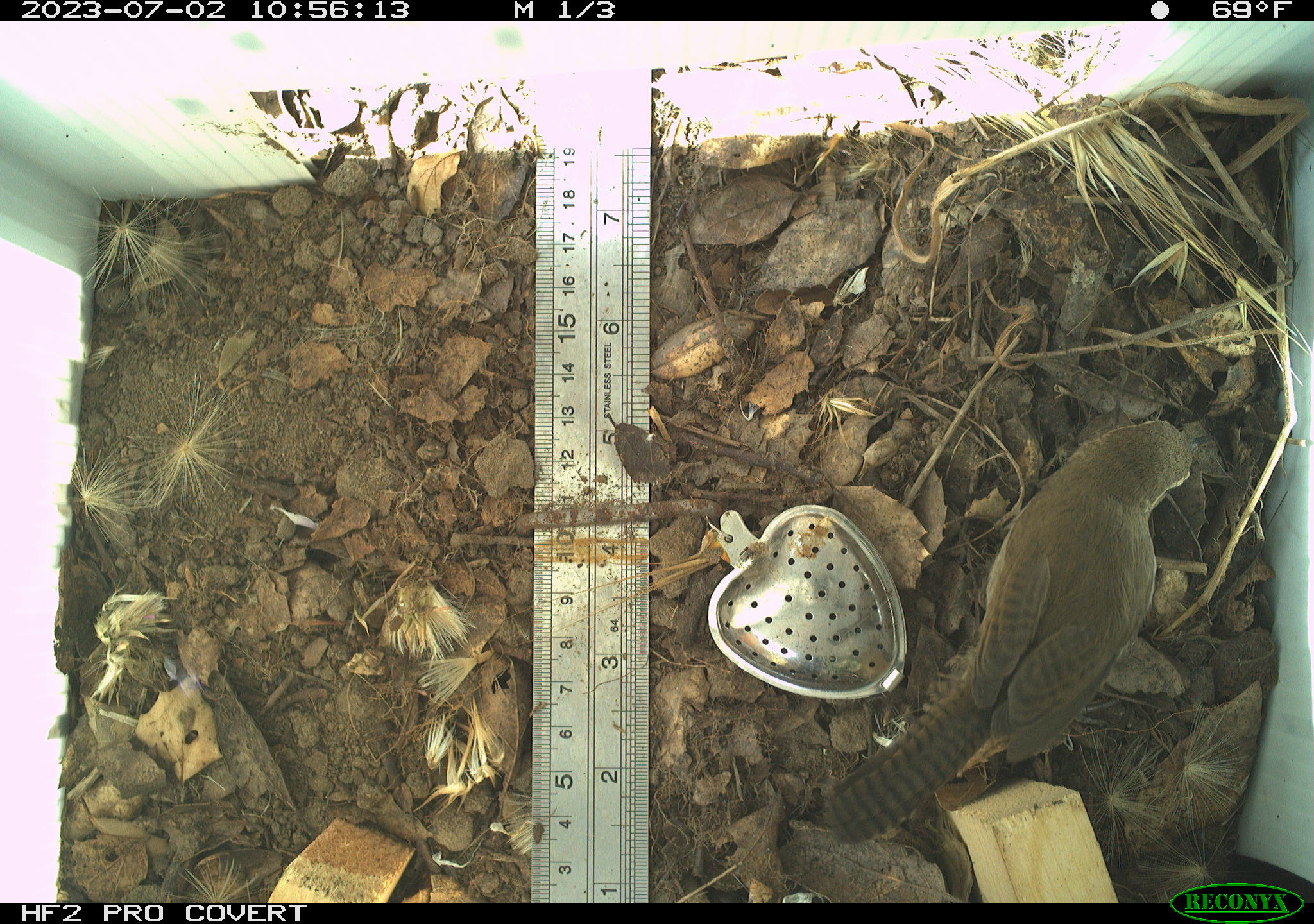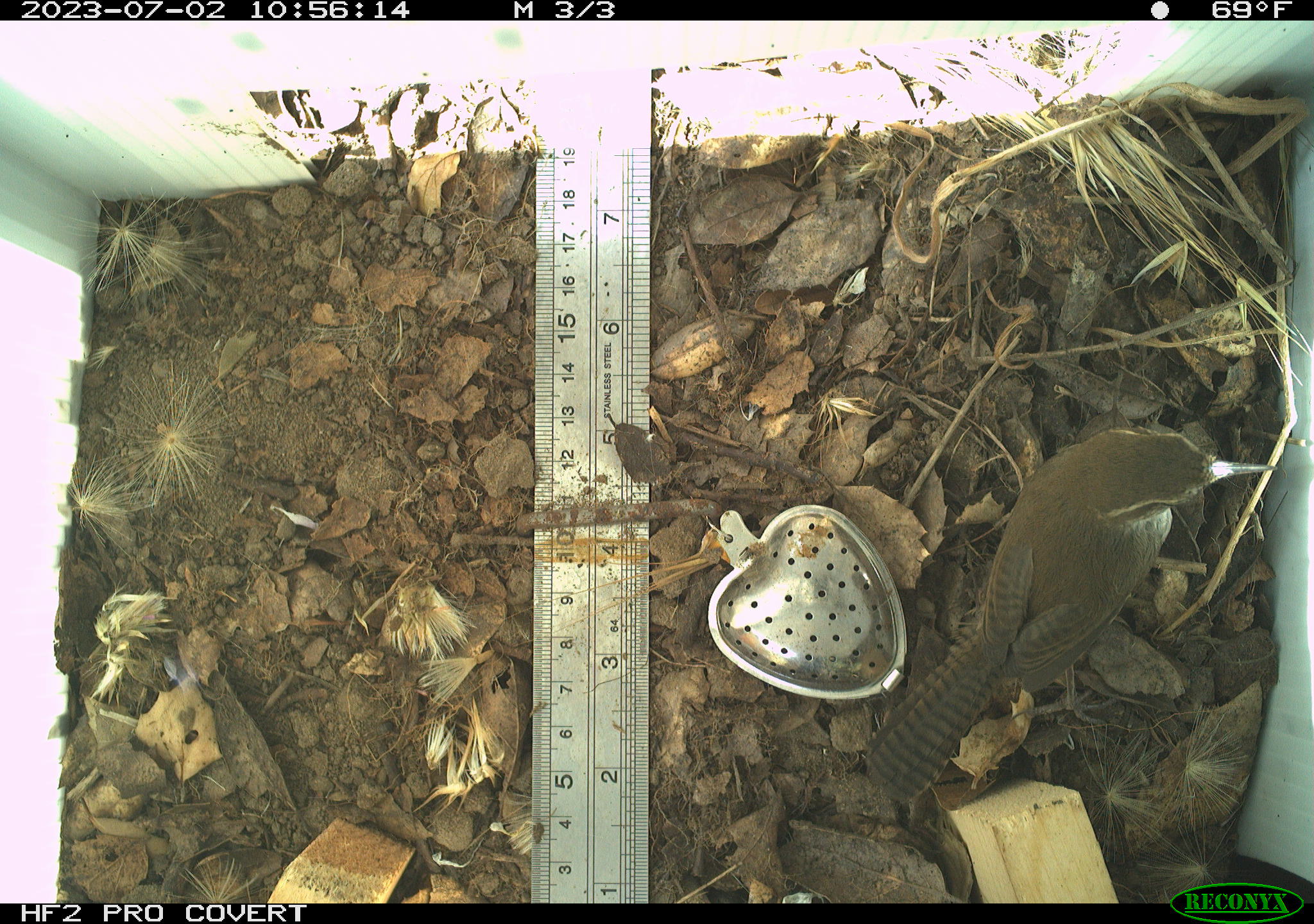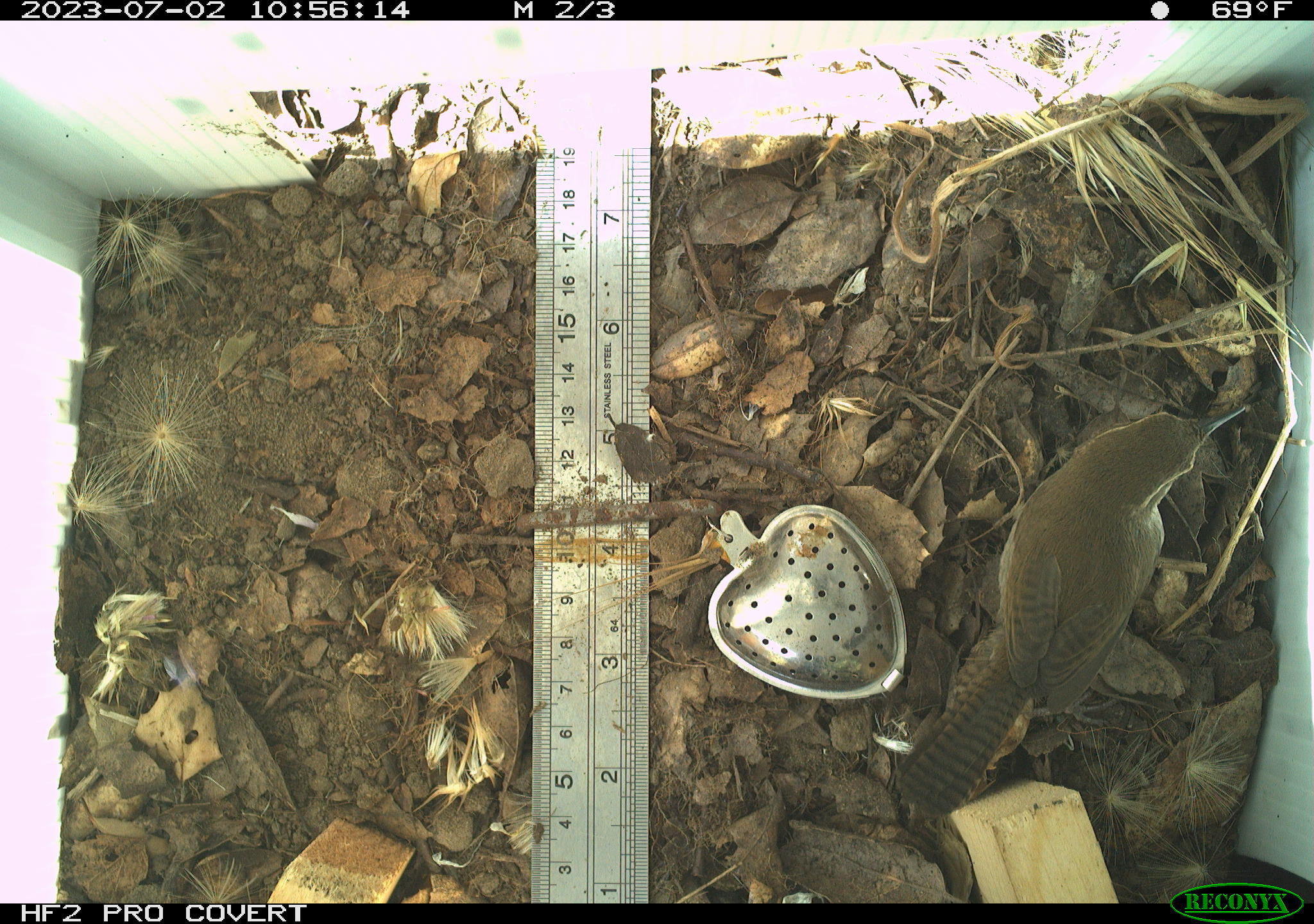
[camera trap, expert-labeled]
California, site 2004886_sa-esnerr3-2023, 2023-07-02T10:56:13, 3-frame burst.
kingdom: Animalia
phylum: Chordata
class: Aves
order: Passeriformes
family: Troglodytidae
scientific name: Troglodytidae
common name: wren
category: troglodytidae family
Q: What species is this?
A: Troglodytidae family (wren) (Troglodytidae).